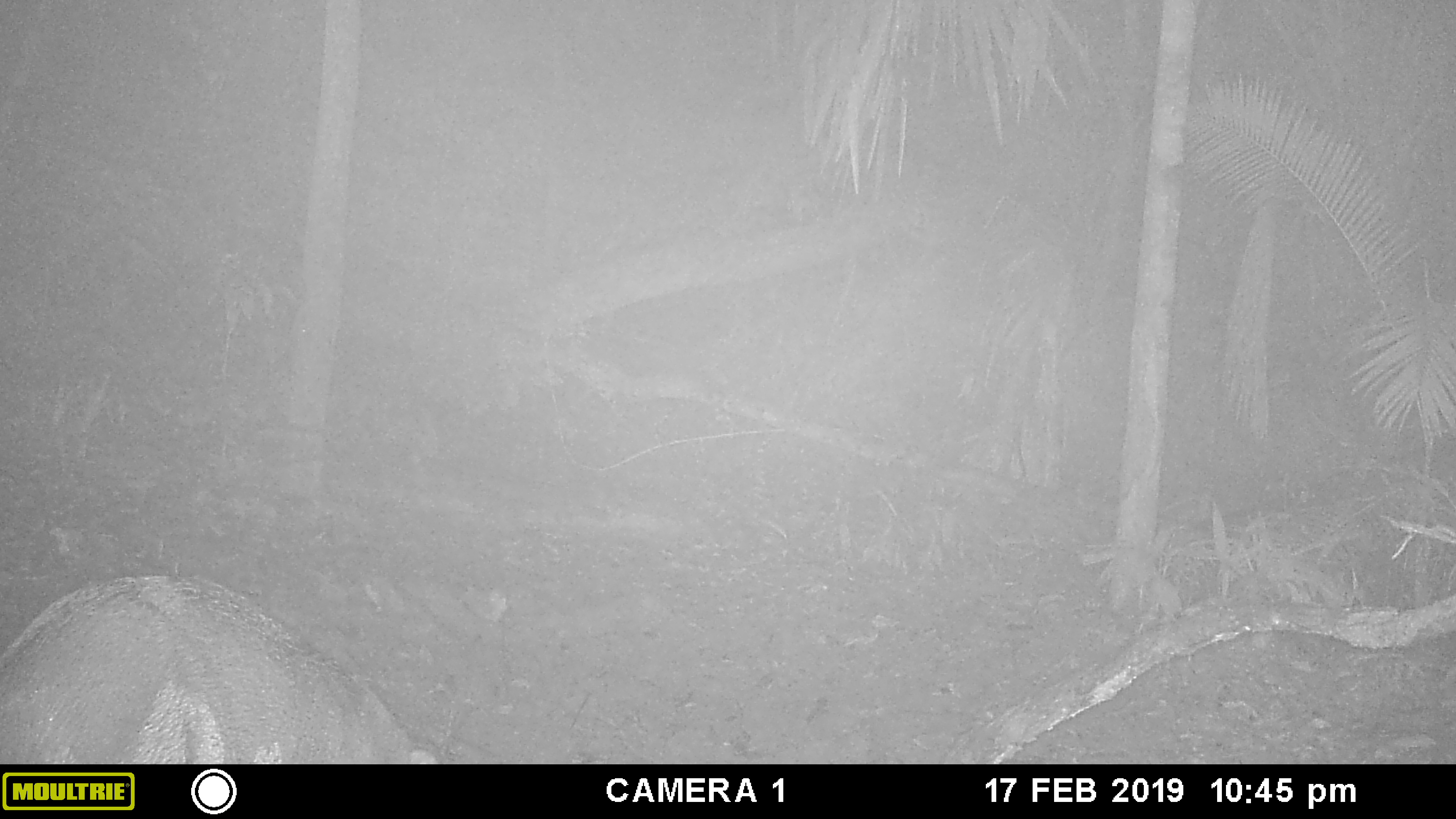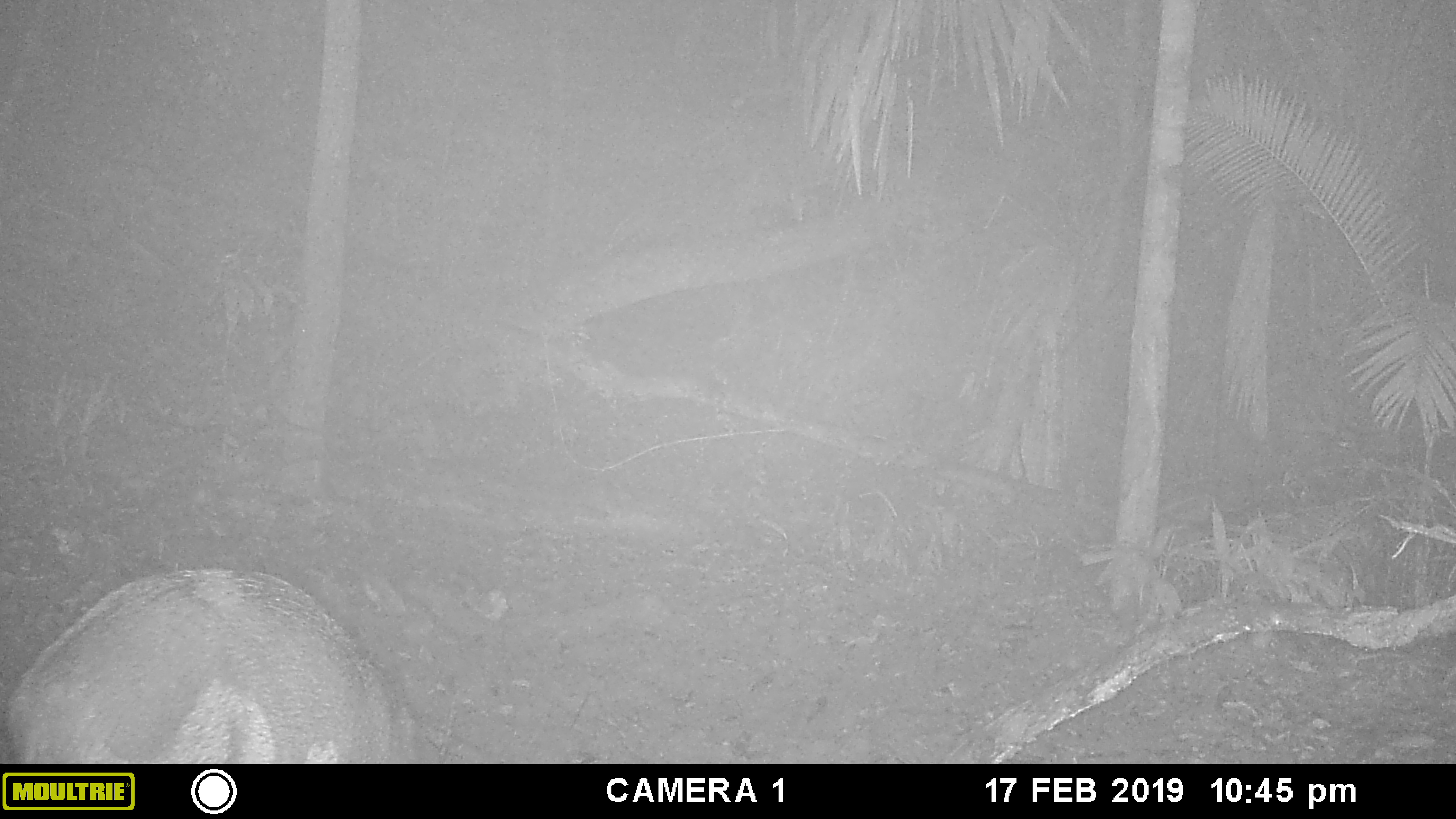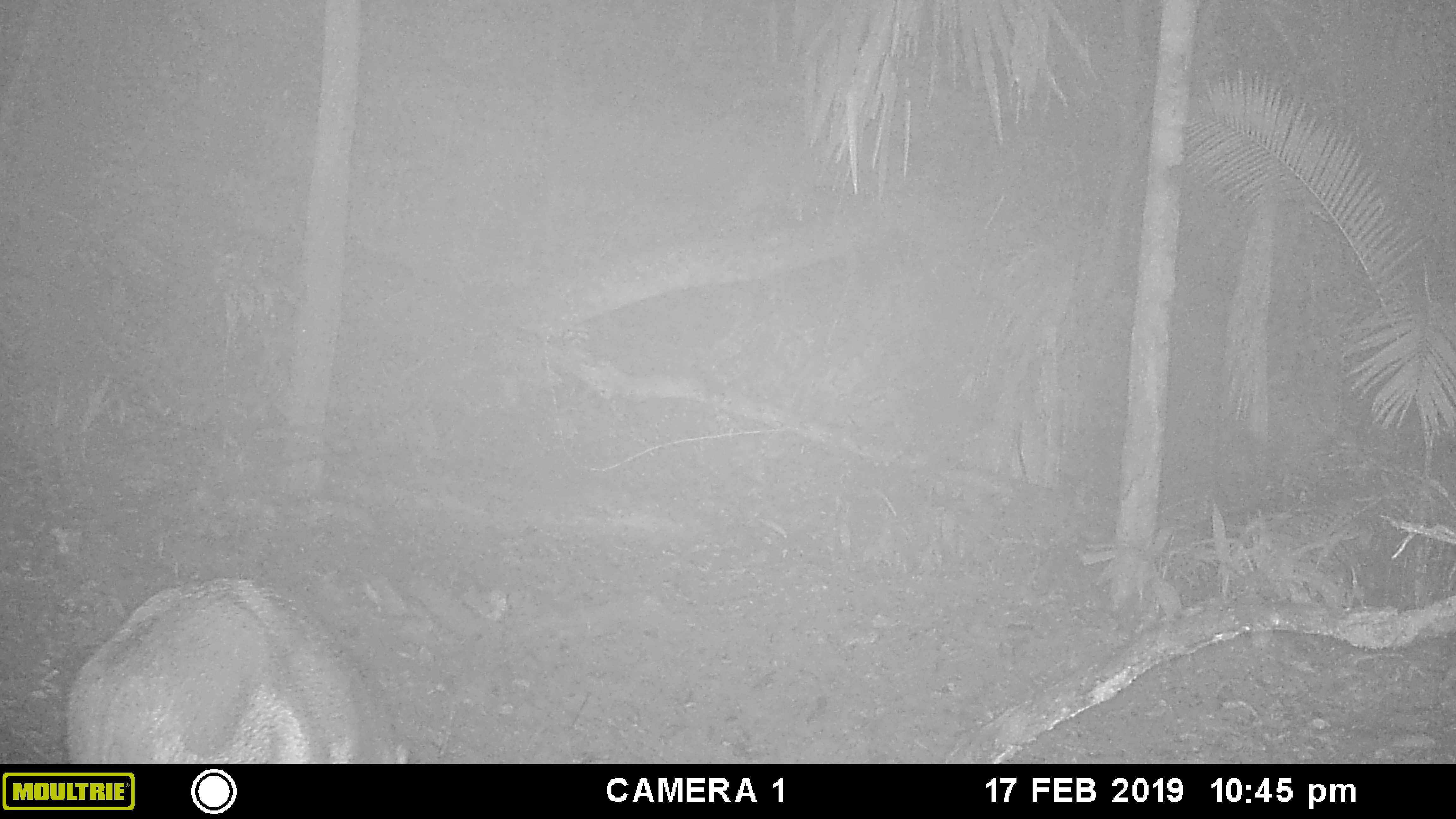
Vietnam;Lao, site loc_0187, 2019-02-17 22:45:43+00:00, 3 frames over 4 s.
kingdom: Animalia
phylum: Chordata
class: Mammalia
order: Artiodactyla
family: Suidae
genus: Sus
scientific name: Sus scrofa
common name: eurasian wild pig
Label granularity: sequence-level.